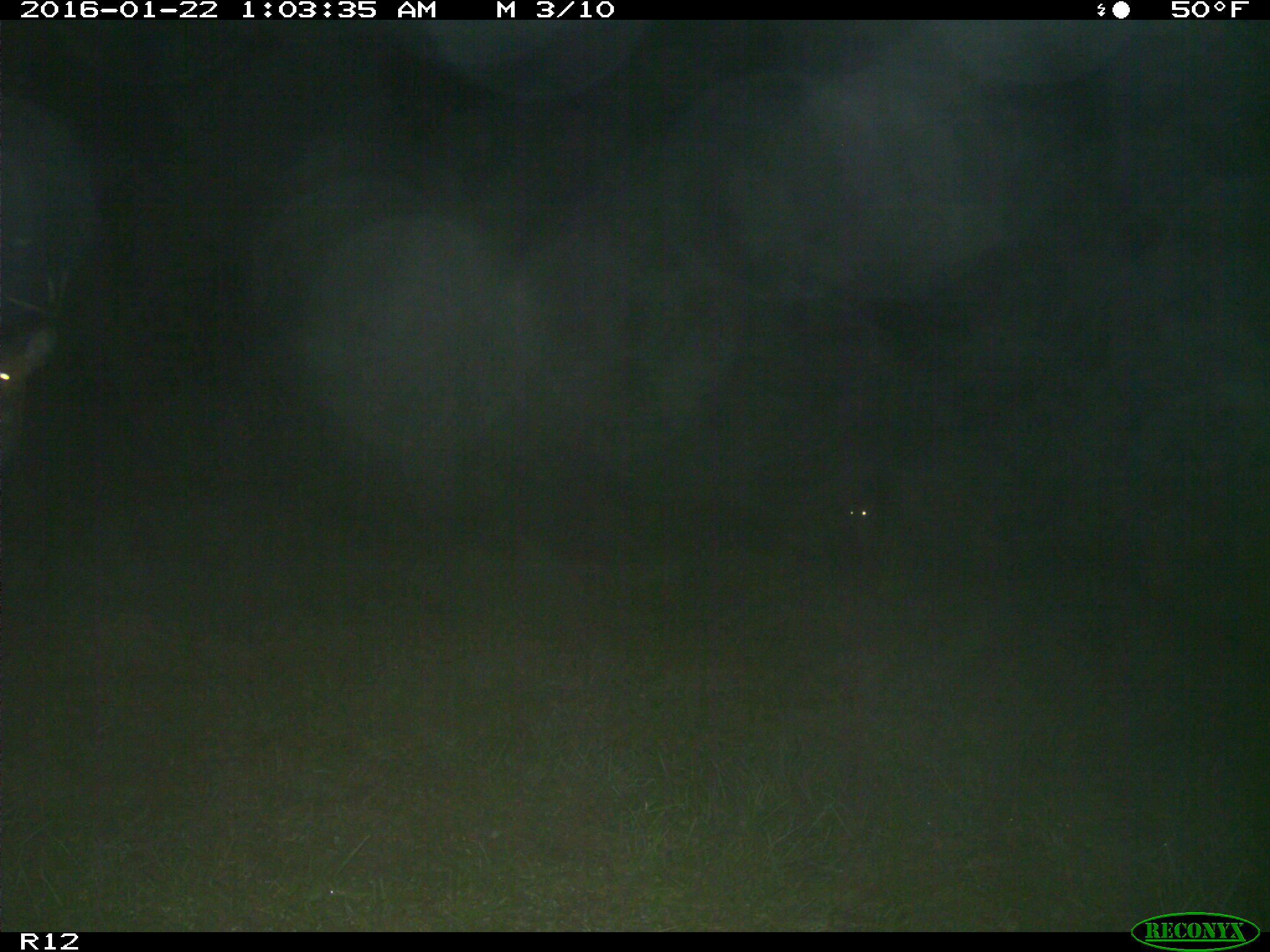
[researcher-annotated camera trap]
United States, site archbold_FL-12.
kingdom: Animalia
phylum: Chordata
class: Mammalia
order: Artiodactyla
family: Cervidae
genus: Odocoileus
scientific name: Odocoileus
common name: deer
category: unidentified deer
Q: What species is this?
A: Unidentified deer (deer) (Odocoileus).